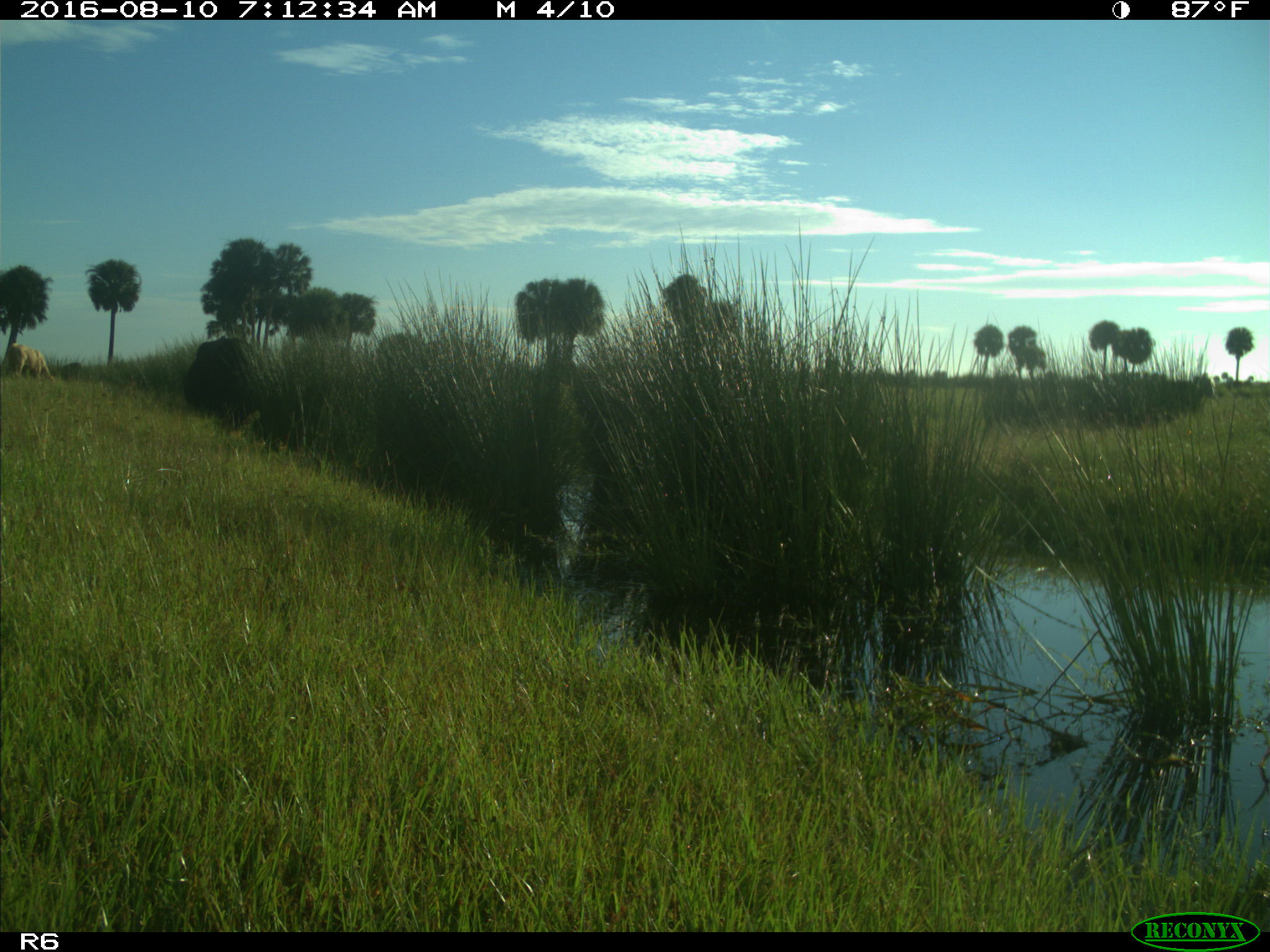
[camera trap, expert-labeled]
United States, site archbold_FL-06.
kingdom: Animalia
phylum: Chordata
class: Mammalia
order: Artiodactyla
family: Bovidae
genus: Bos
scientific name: Bos taurus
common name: domestic cow